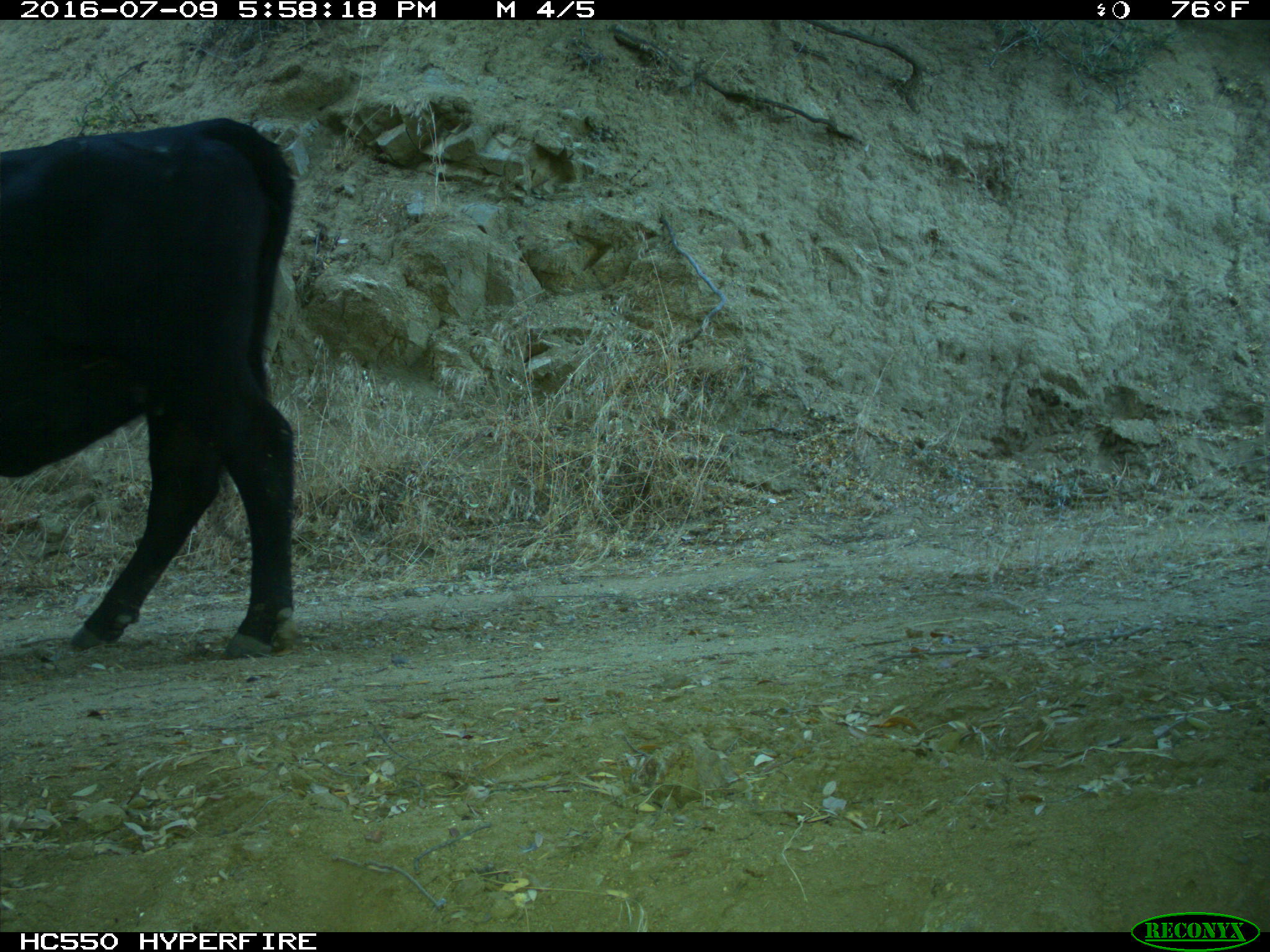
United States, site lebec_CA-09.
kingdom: Animalia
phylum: Chordata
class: Mammalia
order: Artiodactyla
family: Bovidae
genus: Bos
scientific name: Bos taurus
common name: domestic cow